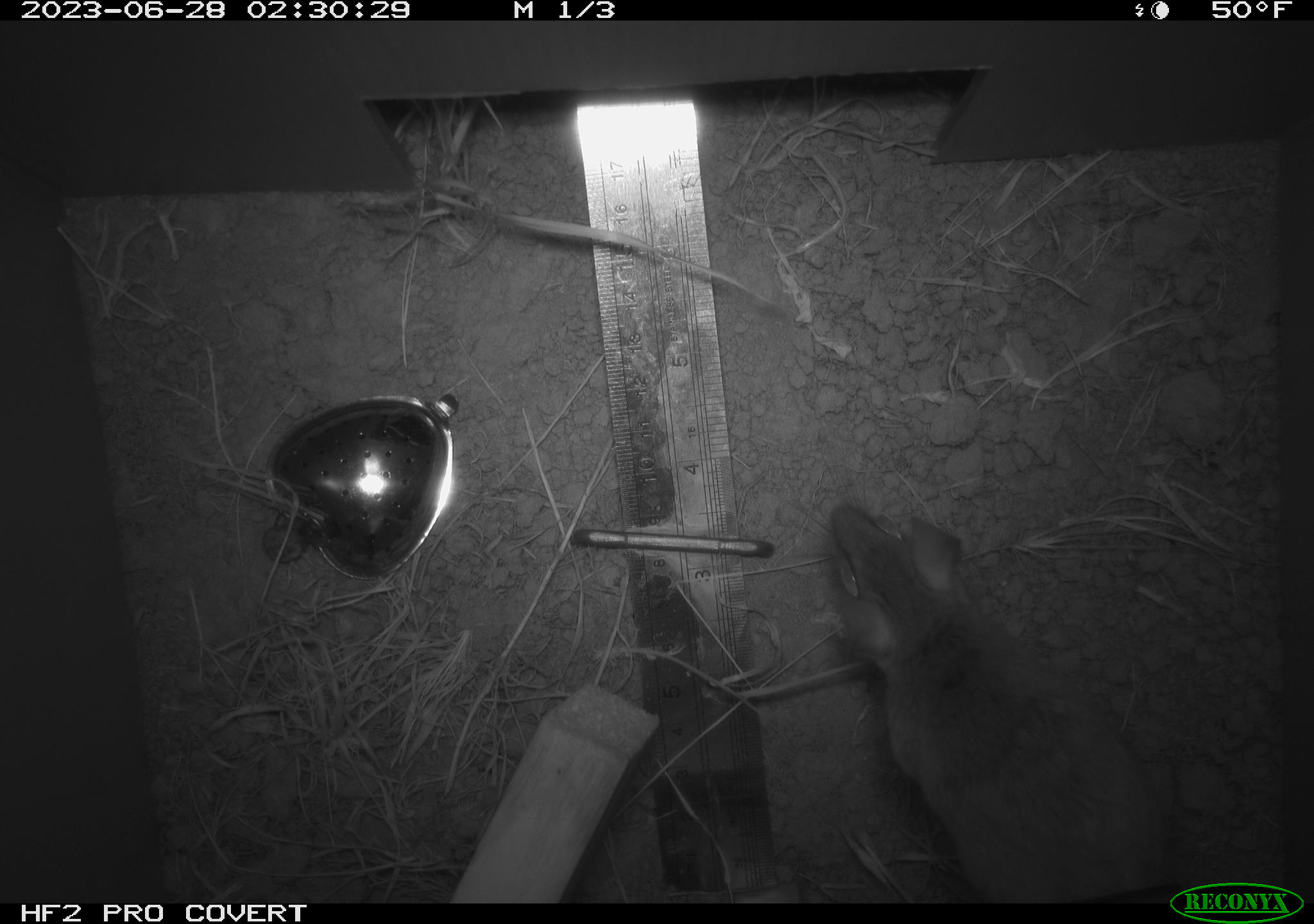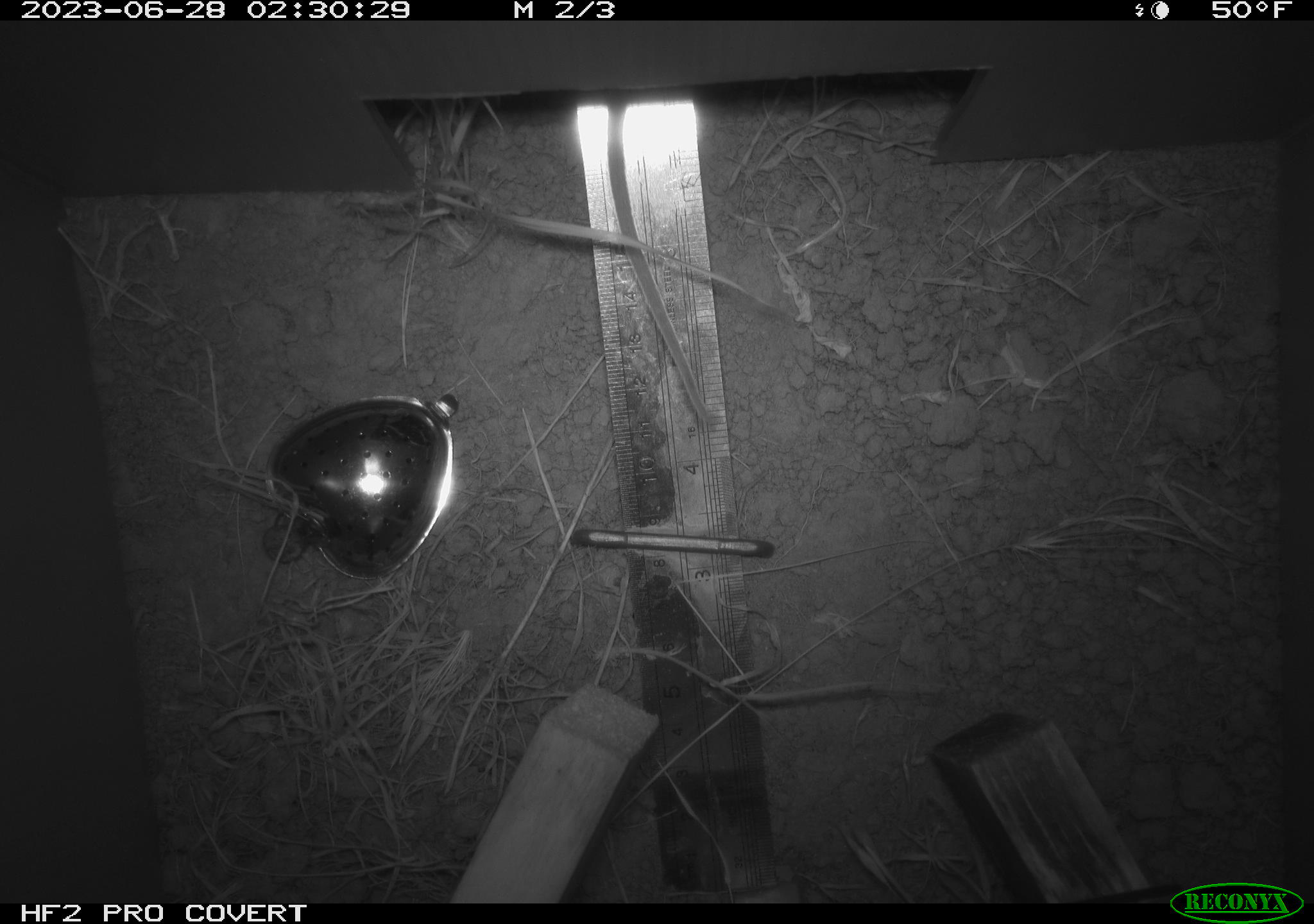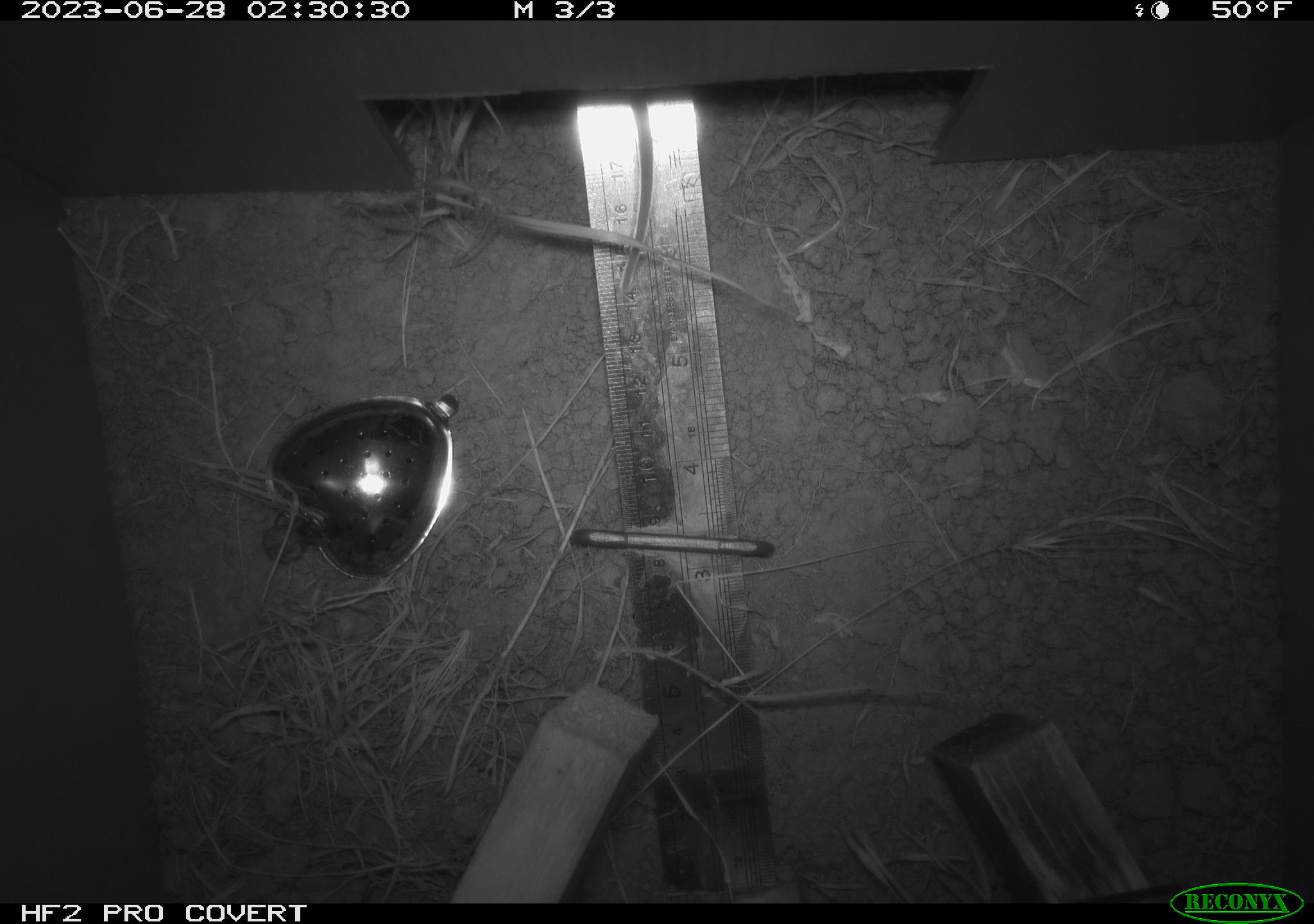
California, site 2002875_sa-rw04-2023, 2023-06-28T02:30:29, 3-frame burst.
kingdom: Animalia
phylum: Chordata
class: Mammalia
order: Rodentia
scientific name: Rodentia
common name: mouse species